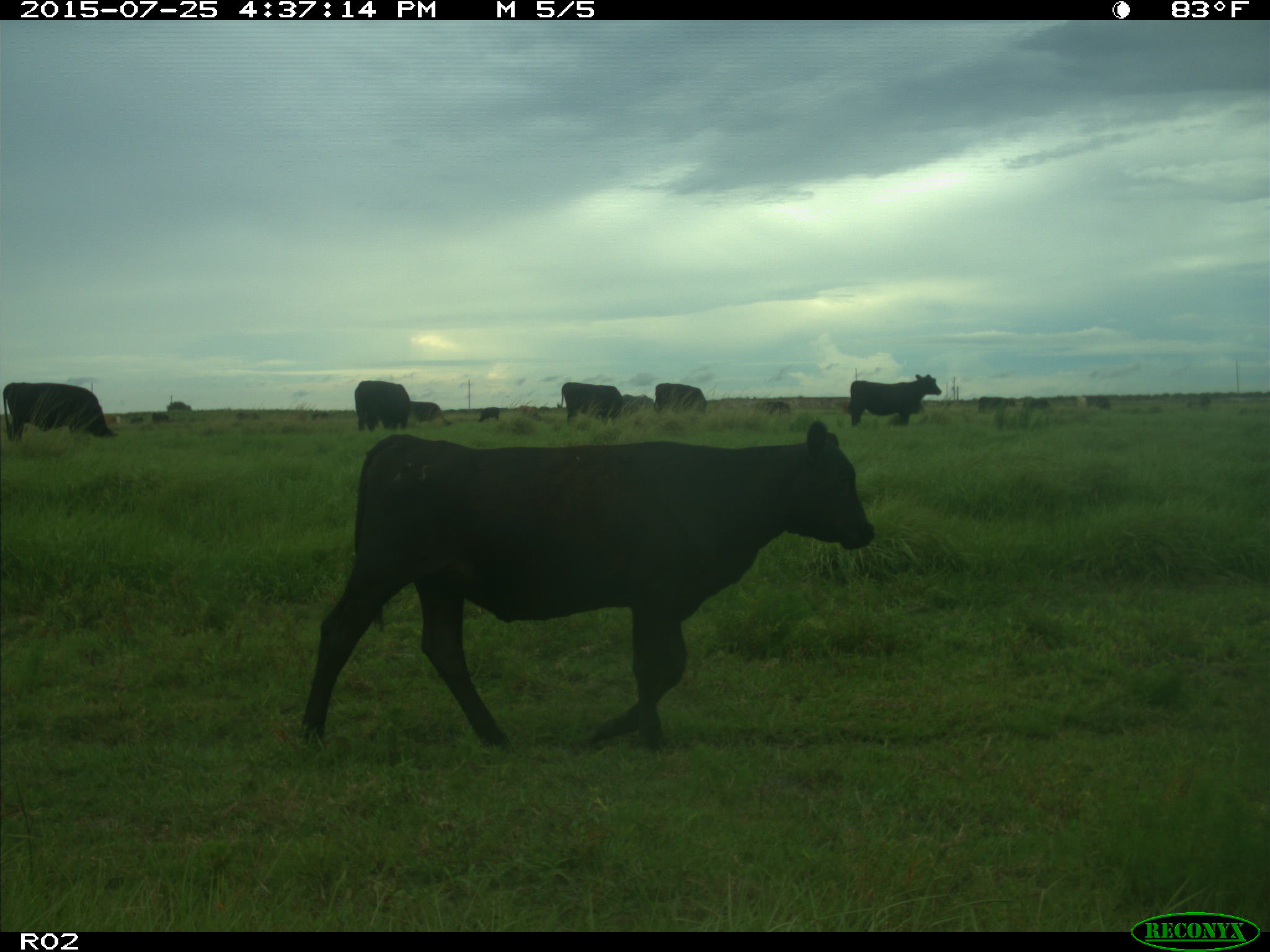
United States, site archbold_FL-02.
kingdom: Animalia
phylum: Chordata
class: Mammalia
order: Artiodactyla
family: Bovidae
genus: Bos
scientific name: Bos taurus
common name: domestic cow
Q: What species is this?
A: Bos taurus (domestic cow).